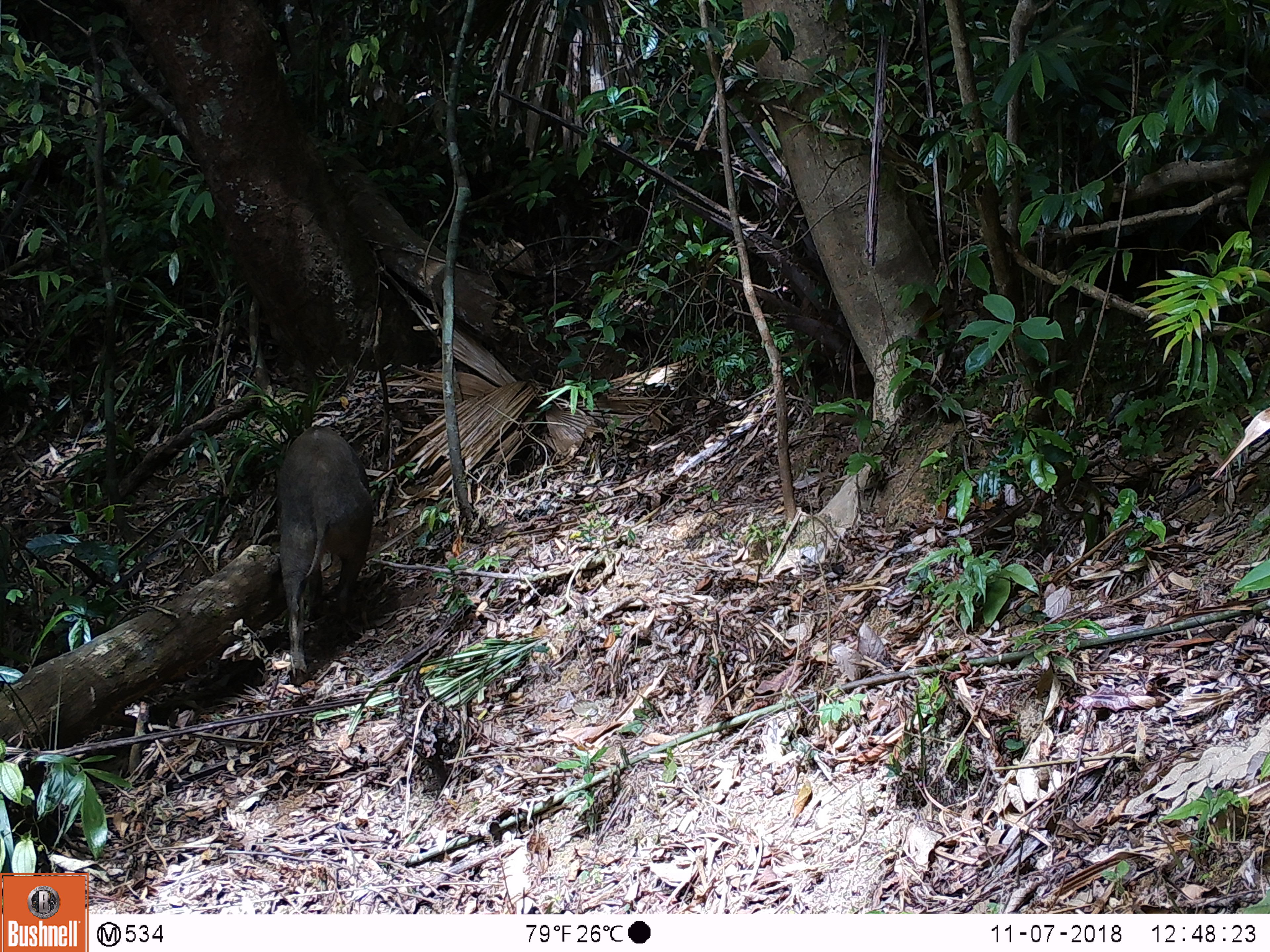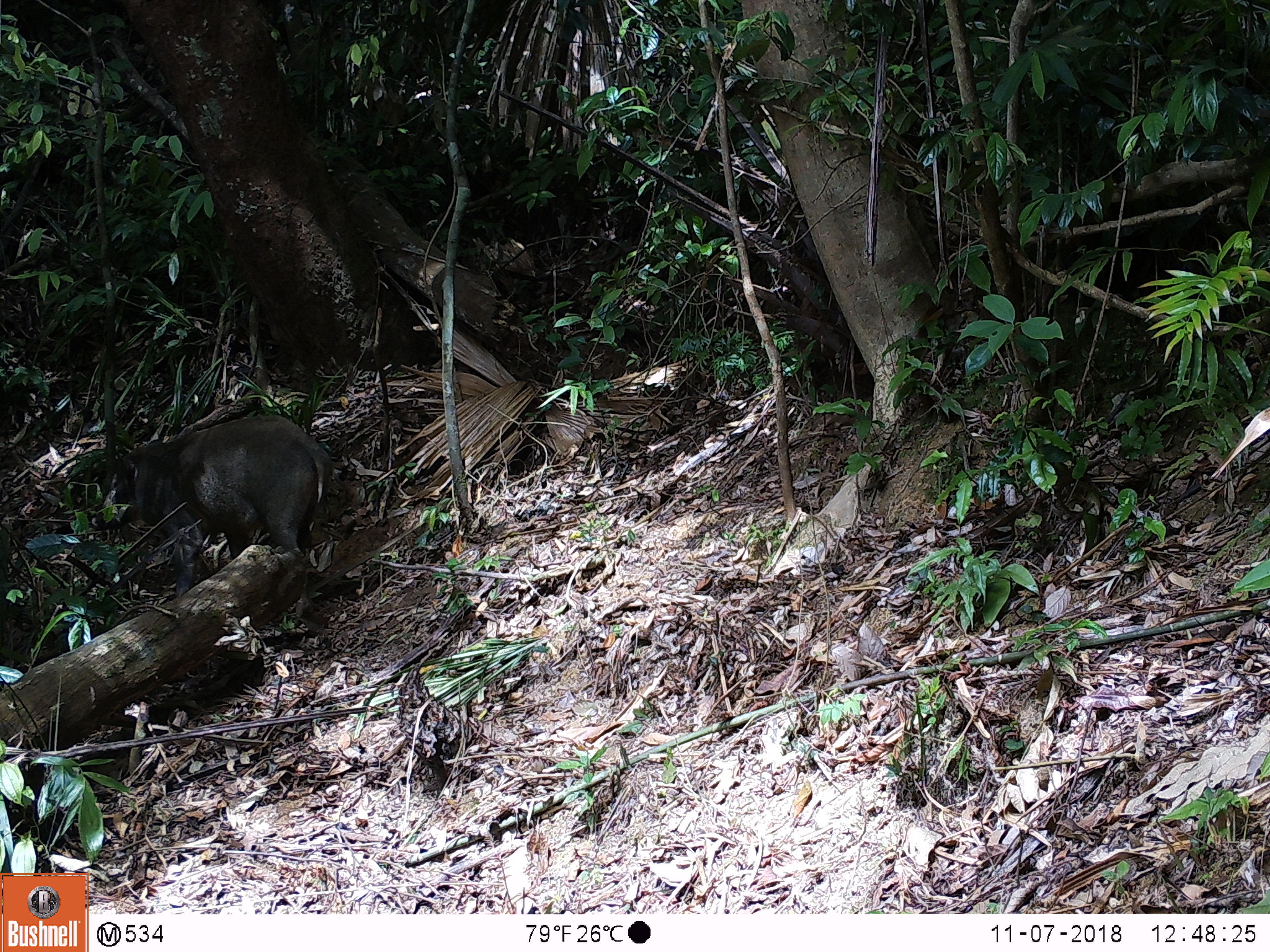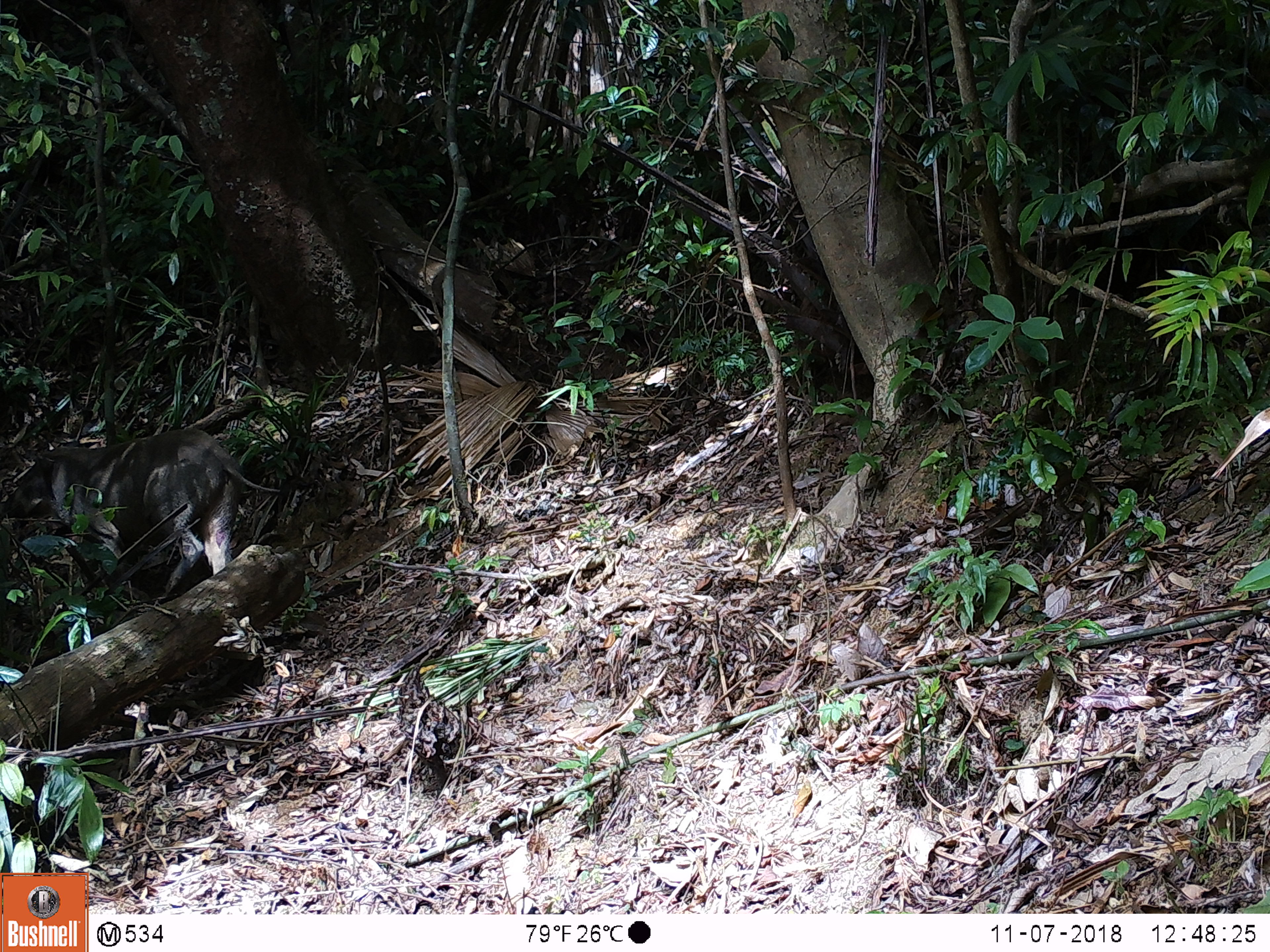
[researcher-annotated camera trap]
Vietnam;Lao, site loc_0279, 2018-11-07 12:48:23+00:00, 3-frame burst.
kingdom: Animalia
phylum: Chordata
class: Mammalia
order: Artiodactyla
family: Suidae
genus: Sus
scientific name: Sus scrofa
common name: eurasian wild pig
Eurasian wild pig (Sus scrofa). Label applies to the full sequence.